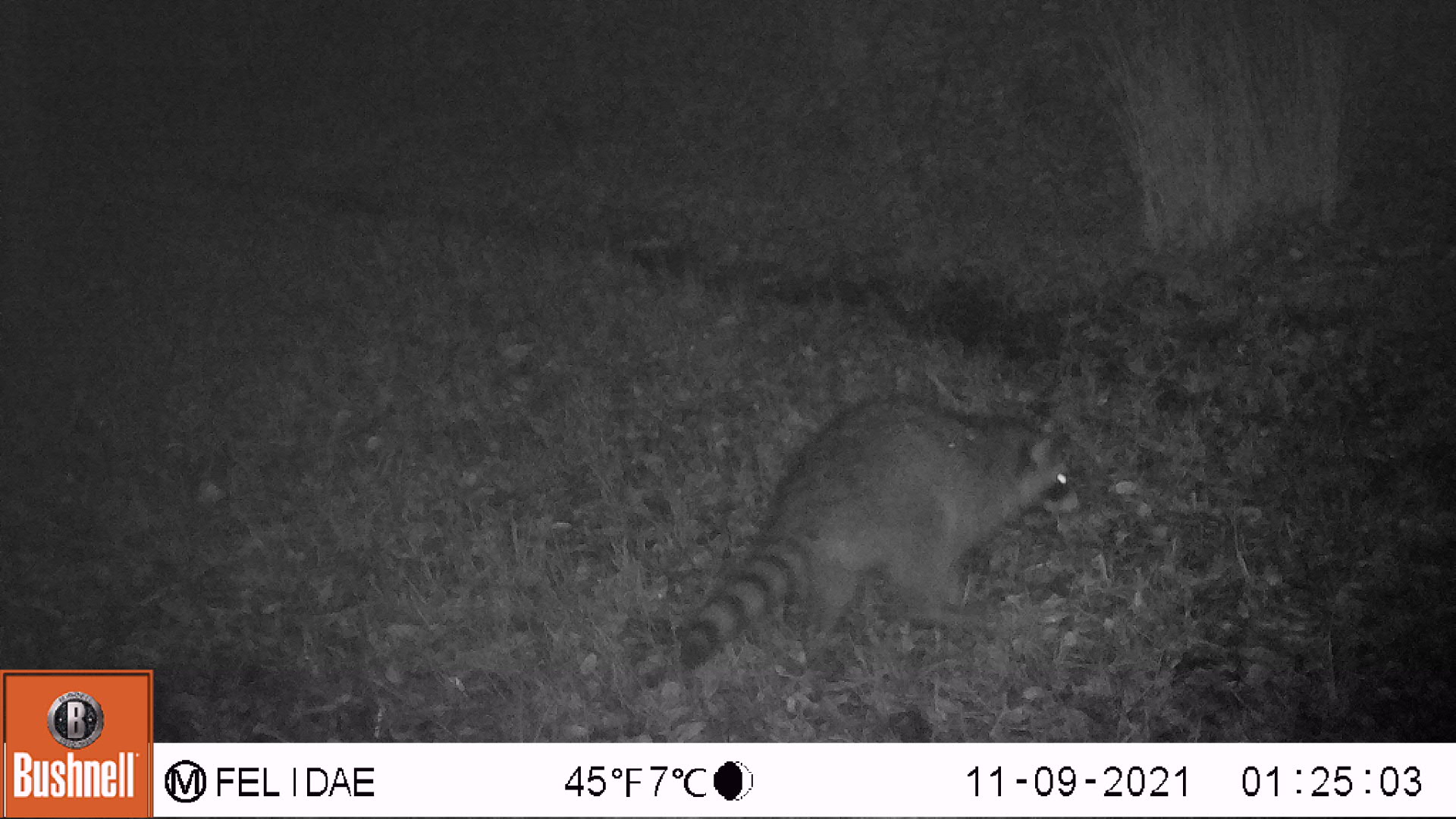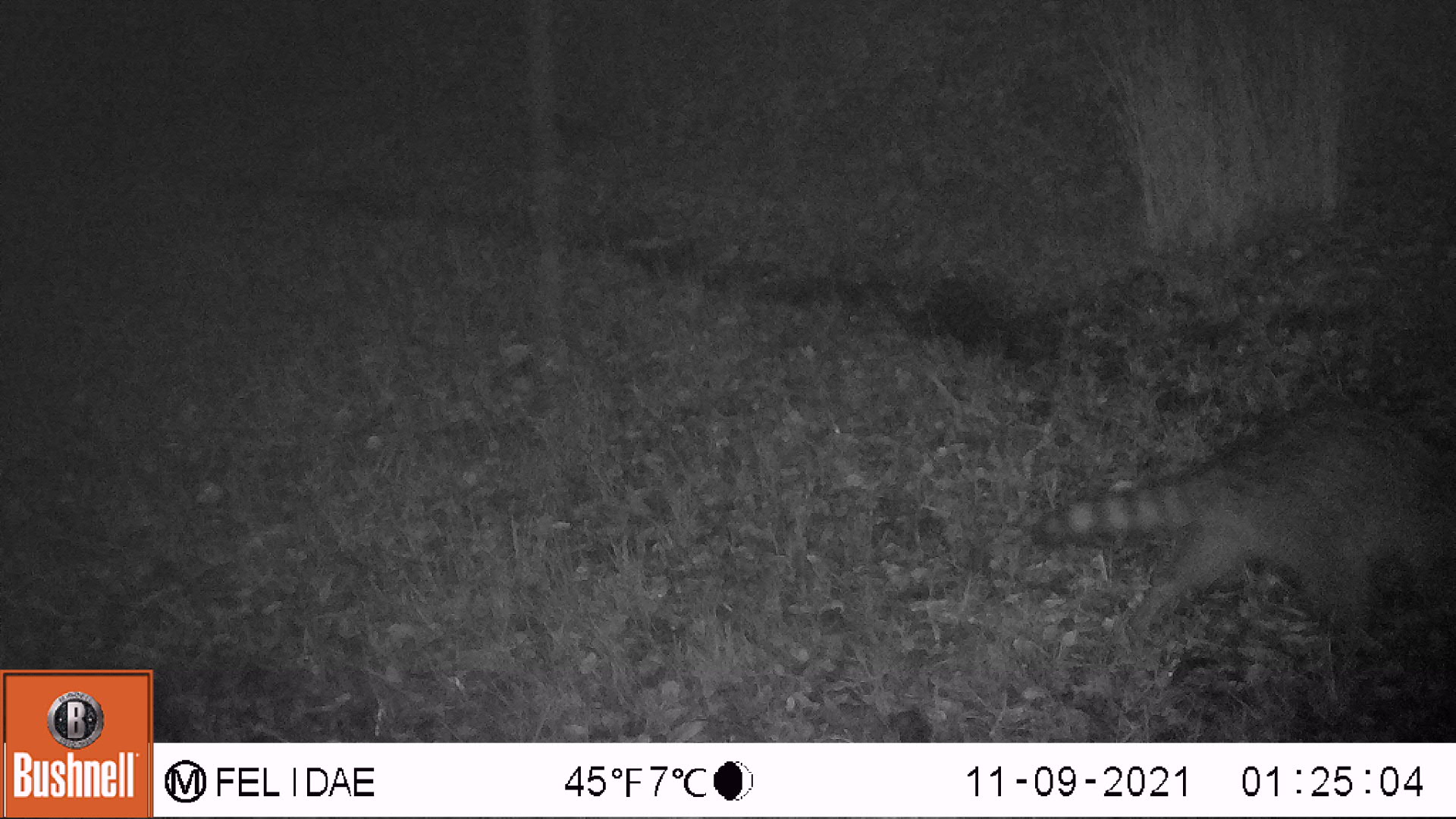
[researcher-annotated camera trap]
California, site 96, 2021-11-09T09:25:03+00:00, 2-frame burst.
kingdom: Animalia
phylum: Chordata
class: Mammalia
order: Carnivora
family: Procyonidae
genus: Procyon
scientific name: Procyon lotor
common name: raccoon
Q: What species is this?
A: Raccoon (Procyon lotor).